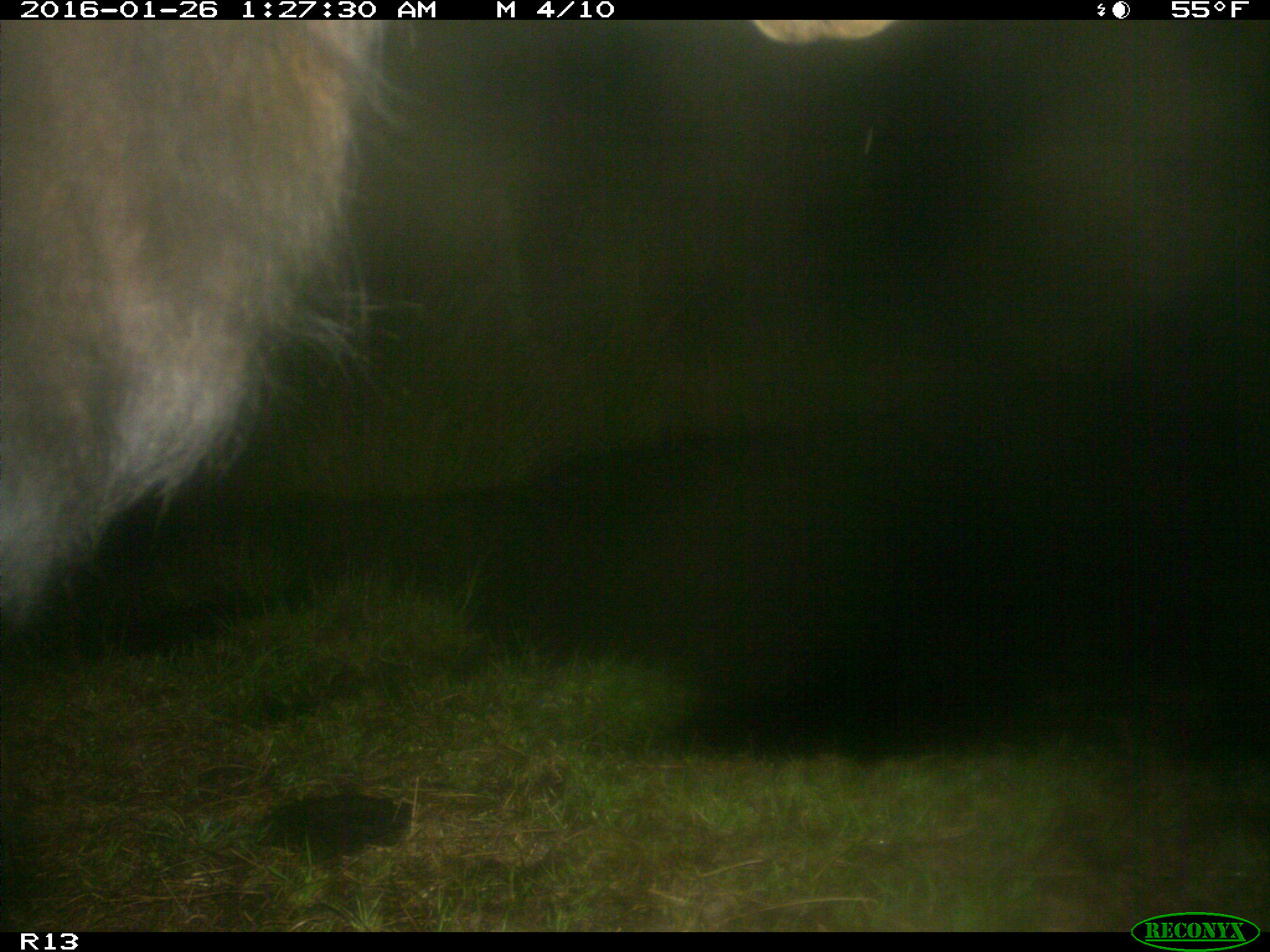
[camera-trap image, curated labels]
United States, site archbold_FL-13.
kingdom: Animalia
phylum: Chordata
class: Mammalia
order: Artiodactyla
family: Bovidae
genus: Bos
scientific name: Bos taurus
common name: domestic cow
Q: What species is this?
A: Bos taurus (domestic cow).